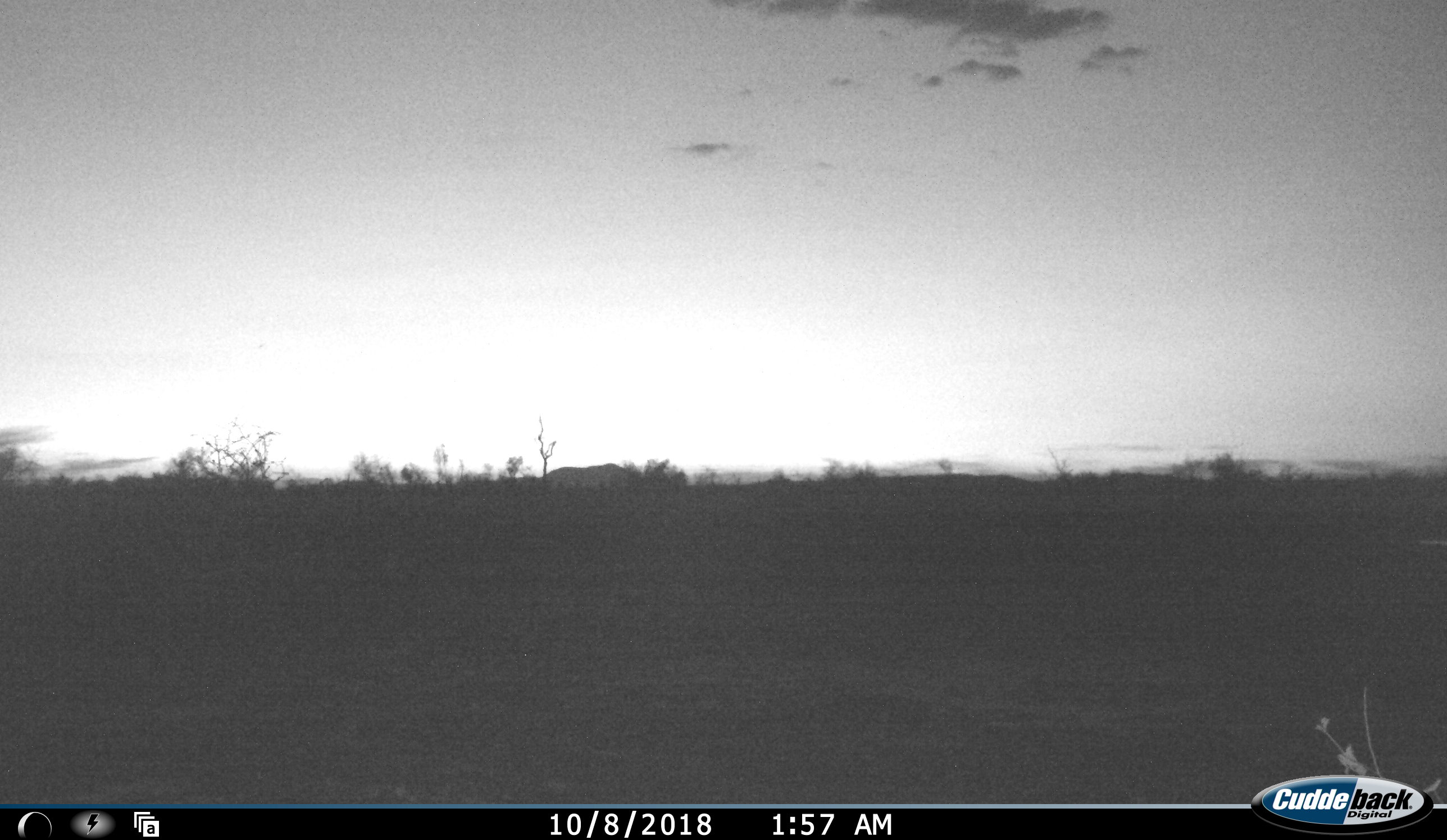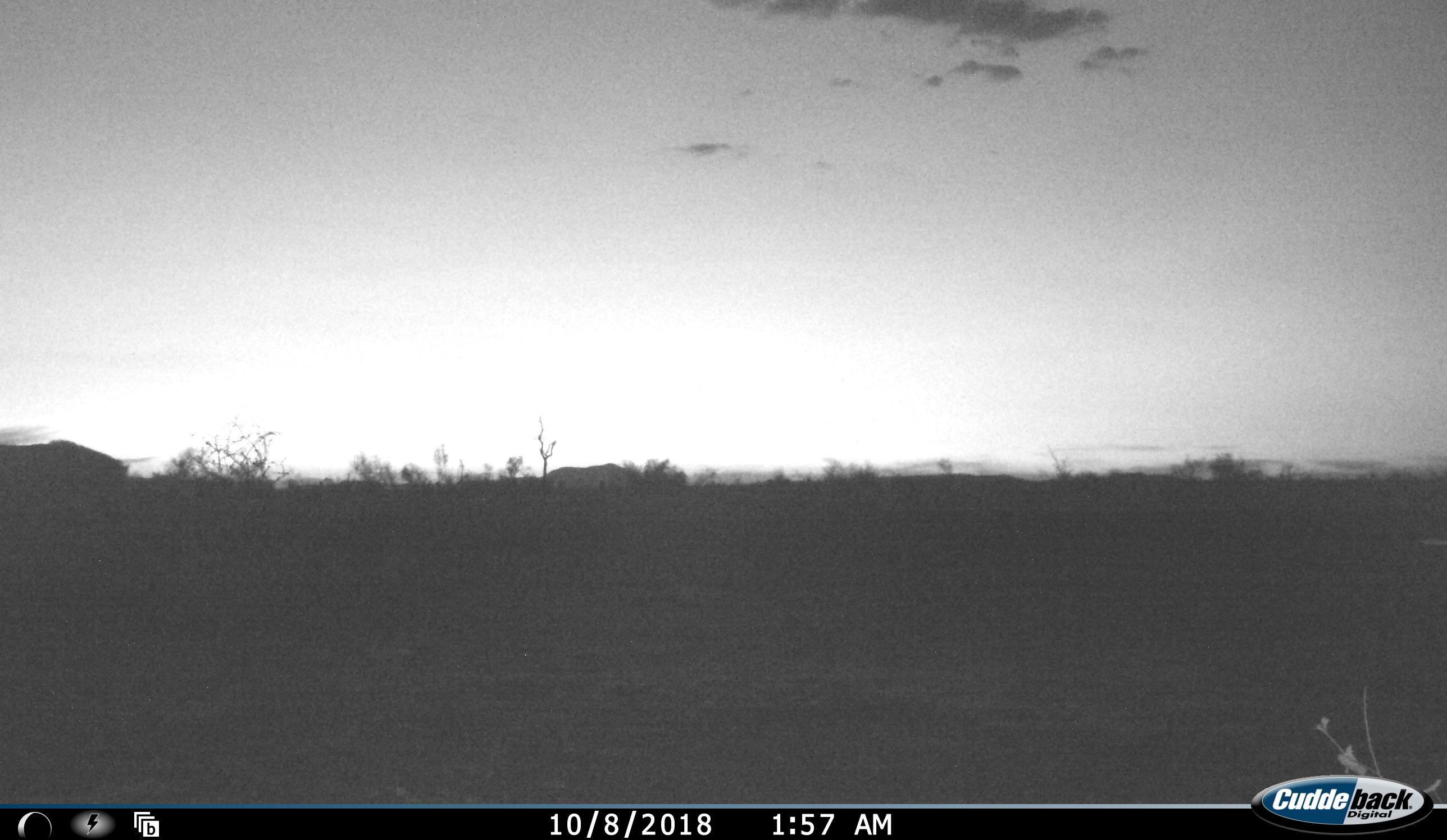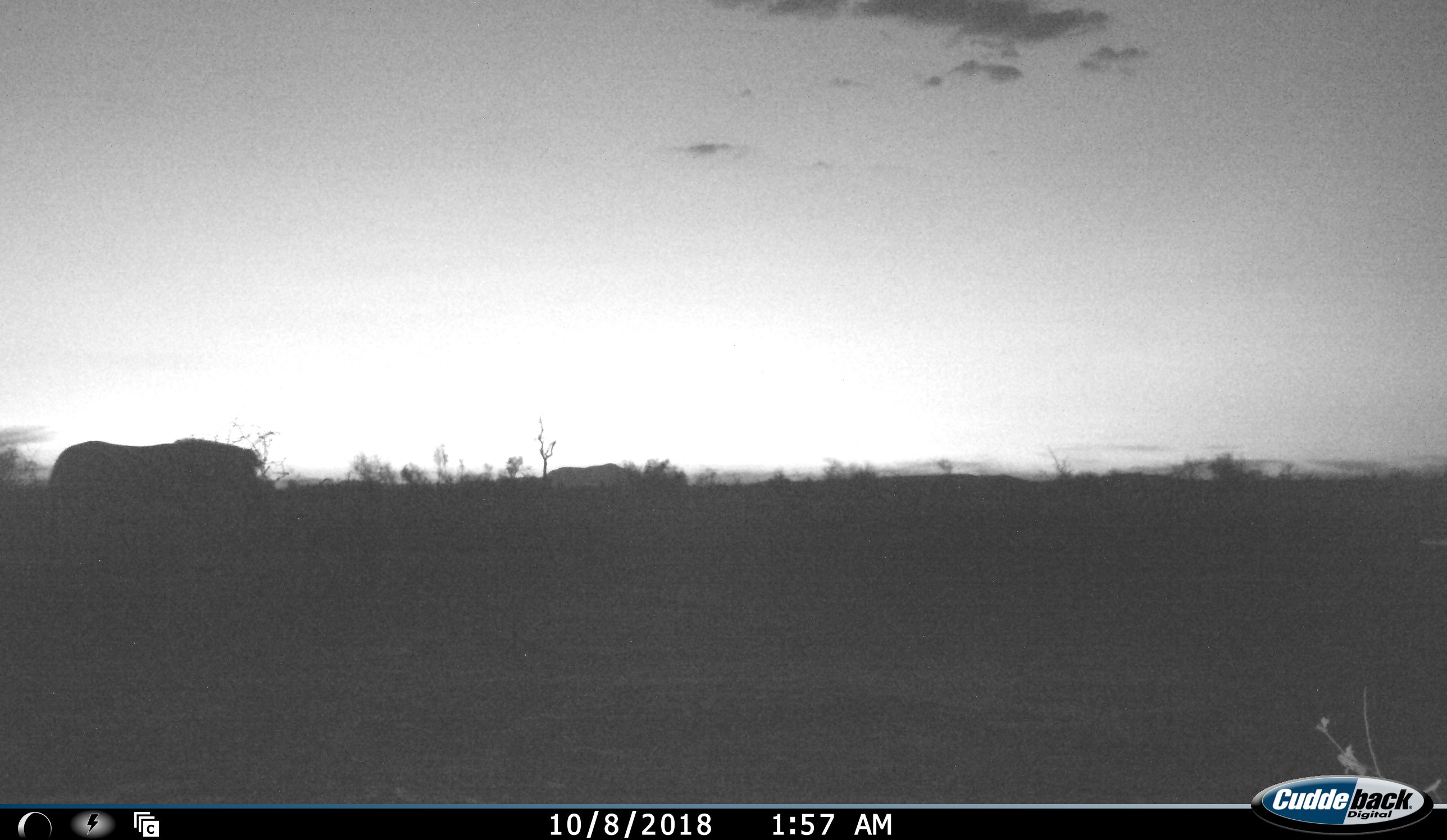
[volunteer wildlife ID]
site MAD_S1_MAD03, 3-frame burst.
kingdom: Animalia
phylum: Chordata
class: Mammalia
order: Perissodactyla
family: Equidae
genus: Equus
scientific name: Equus quagga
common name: plains zebra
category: zebraplains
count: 1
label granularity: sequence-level